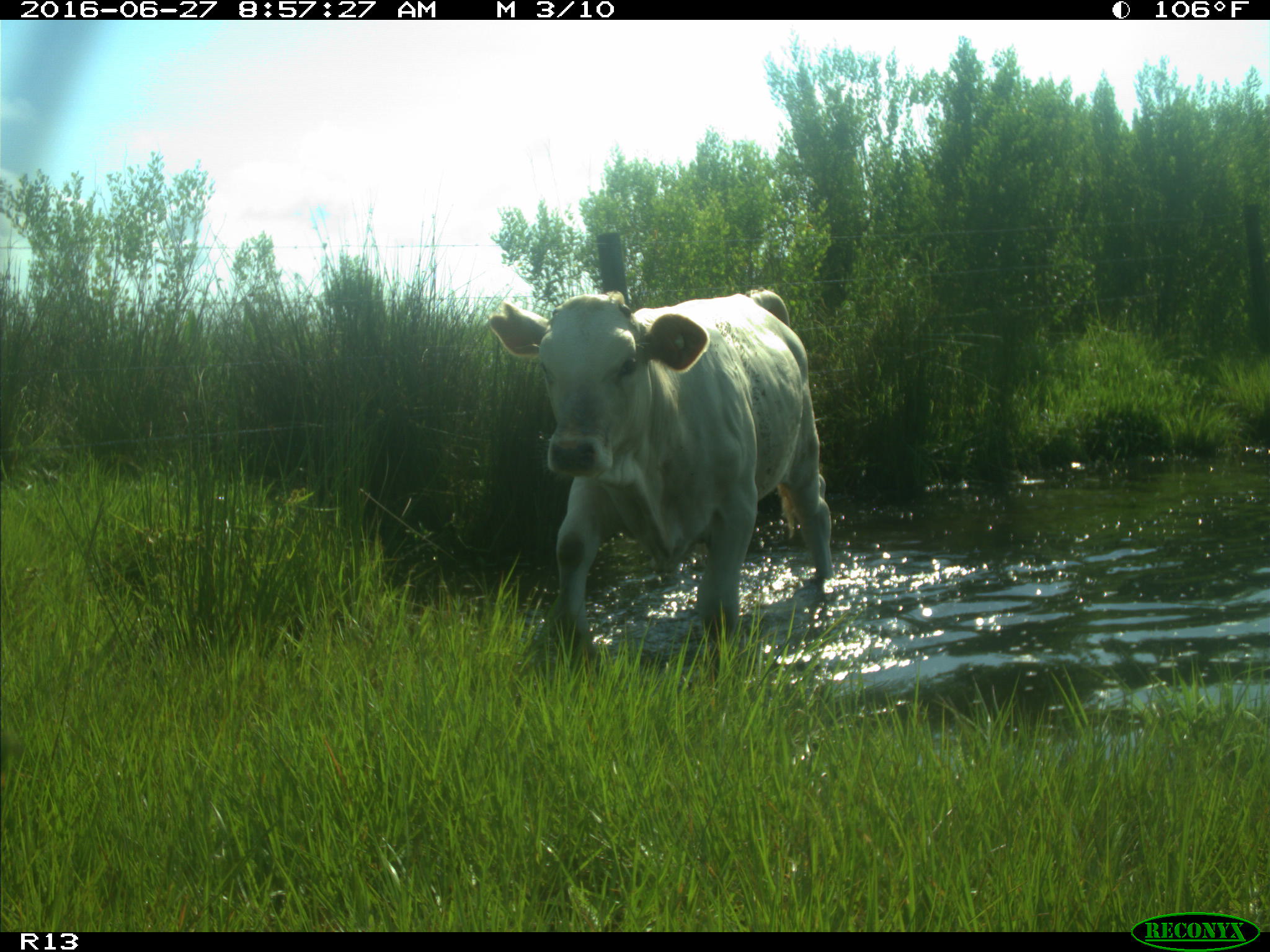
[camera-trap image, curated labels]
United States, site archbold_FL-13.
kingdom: Animalia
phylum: Chordata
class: Mammalia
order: Artiodactyla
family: Bovidae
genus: Bos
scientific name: Bos taurus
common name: domestic cow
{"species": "Bos taurus (domestic cow)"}